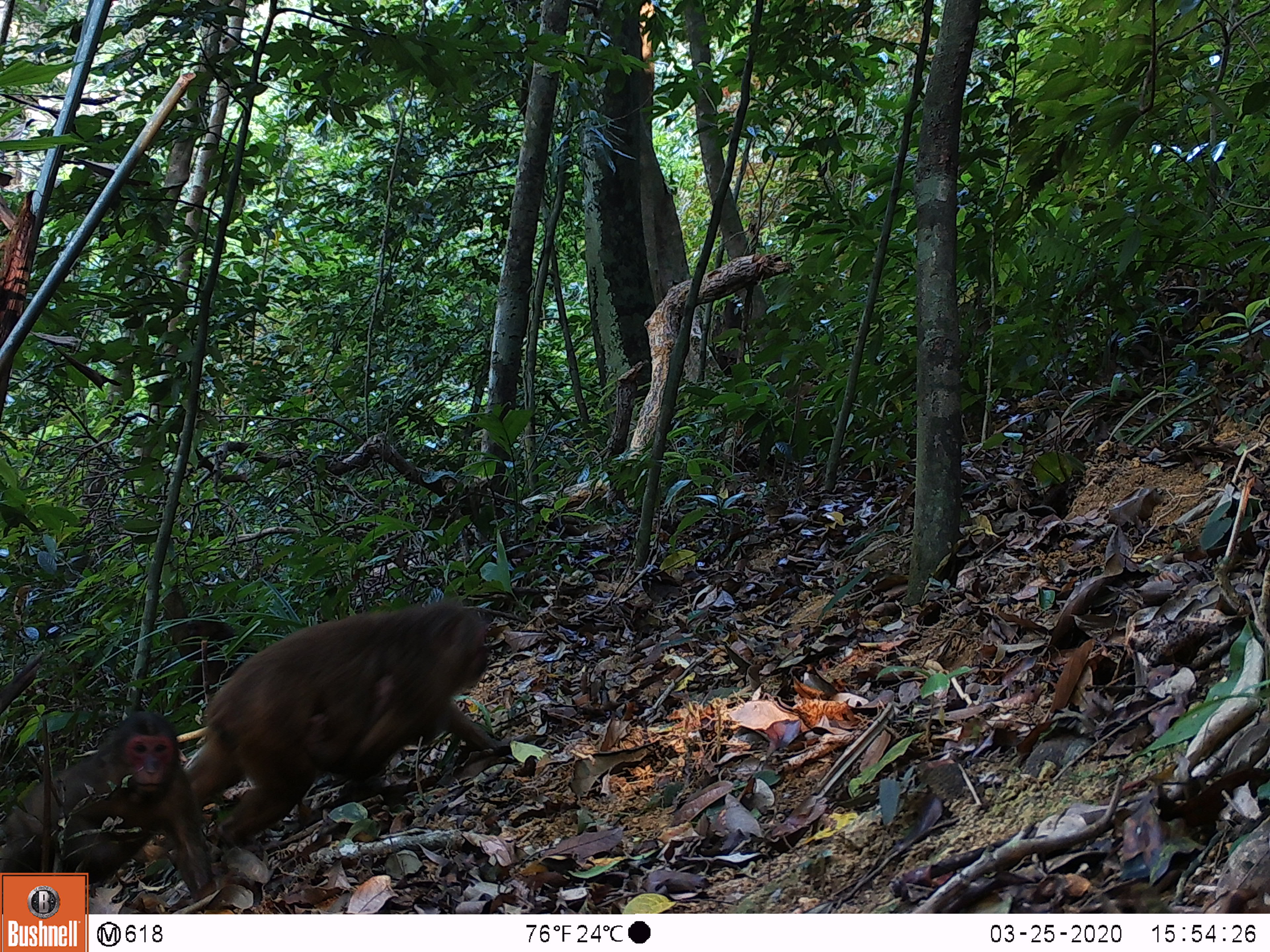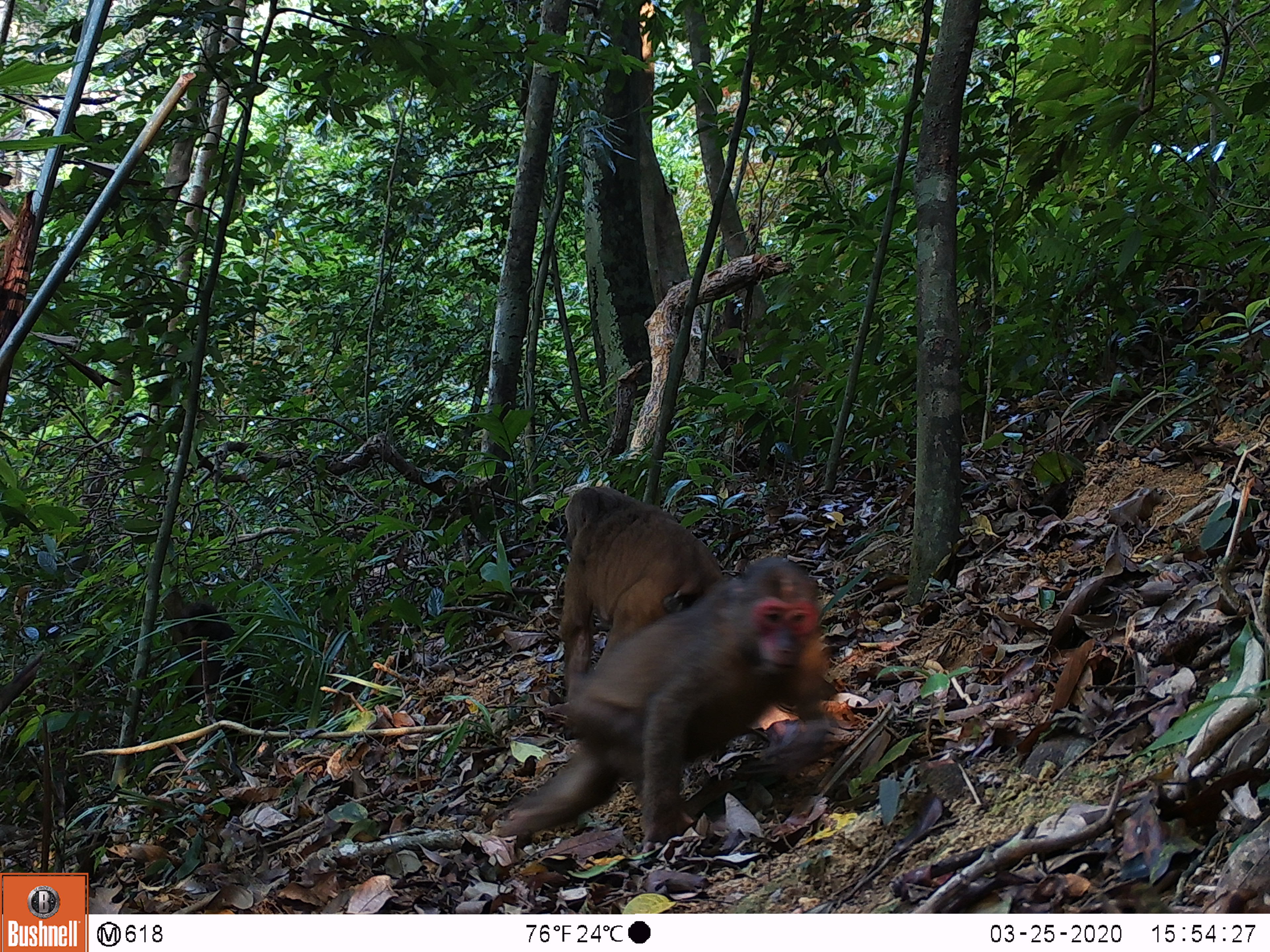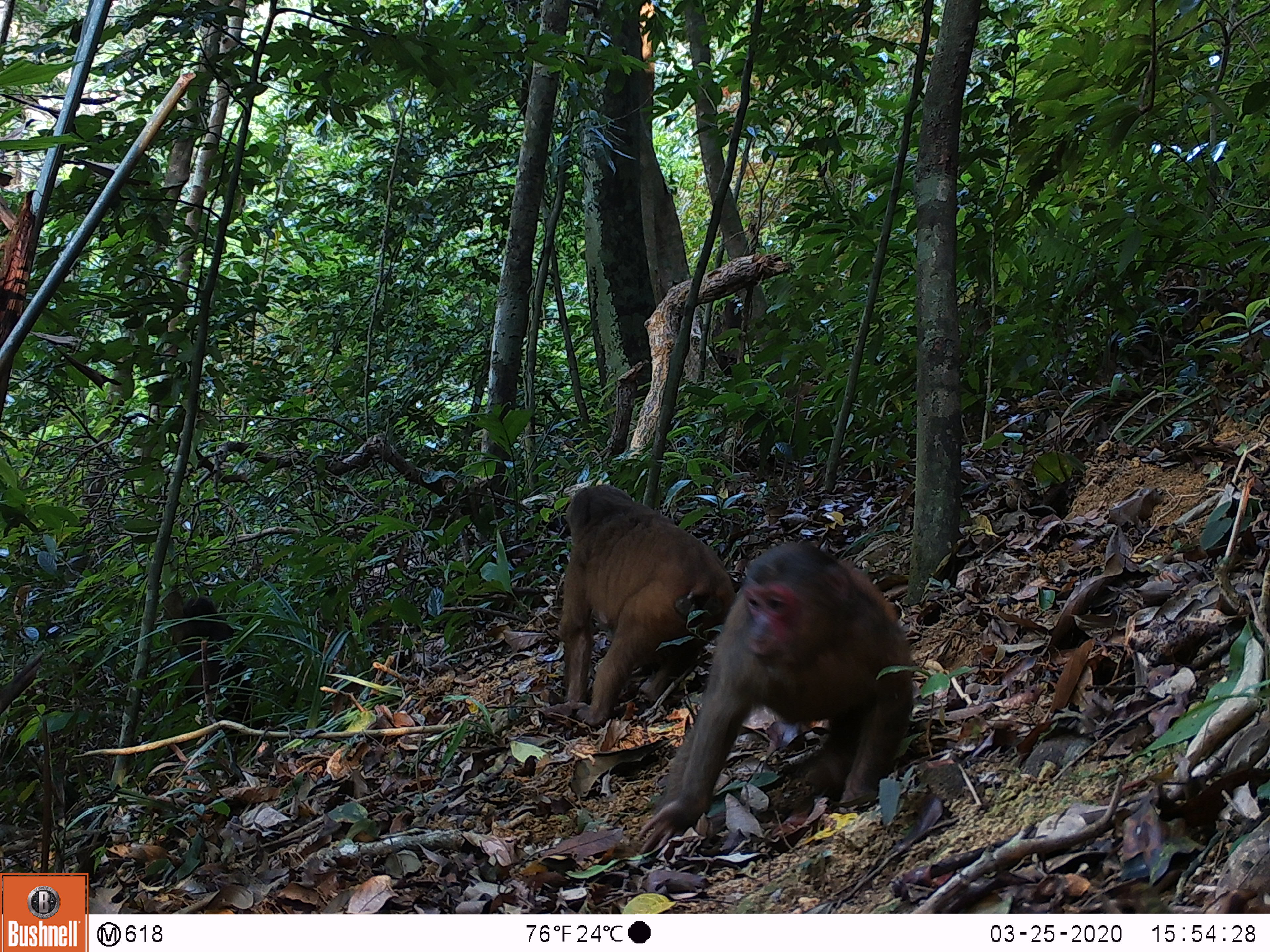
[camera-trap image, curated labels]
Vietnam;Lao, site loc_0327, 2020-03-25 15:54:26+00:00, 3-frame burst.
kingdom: Animalia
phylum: Chordata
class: Mammalia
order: Primates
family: Cercopithecidae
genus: Macaca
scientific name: Macaca arctoides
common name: stump-tailed macaque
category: stump tailed macaque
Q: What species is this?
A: Stump tailed macaque (stump-tailed macaque) (Macaca arctoides).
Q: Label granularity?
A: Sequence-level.